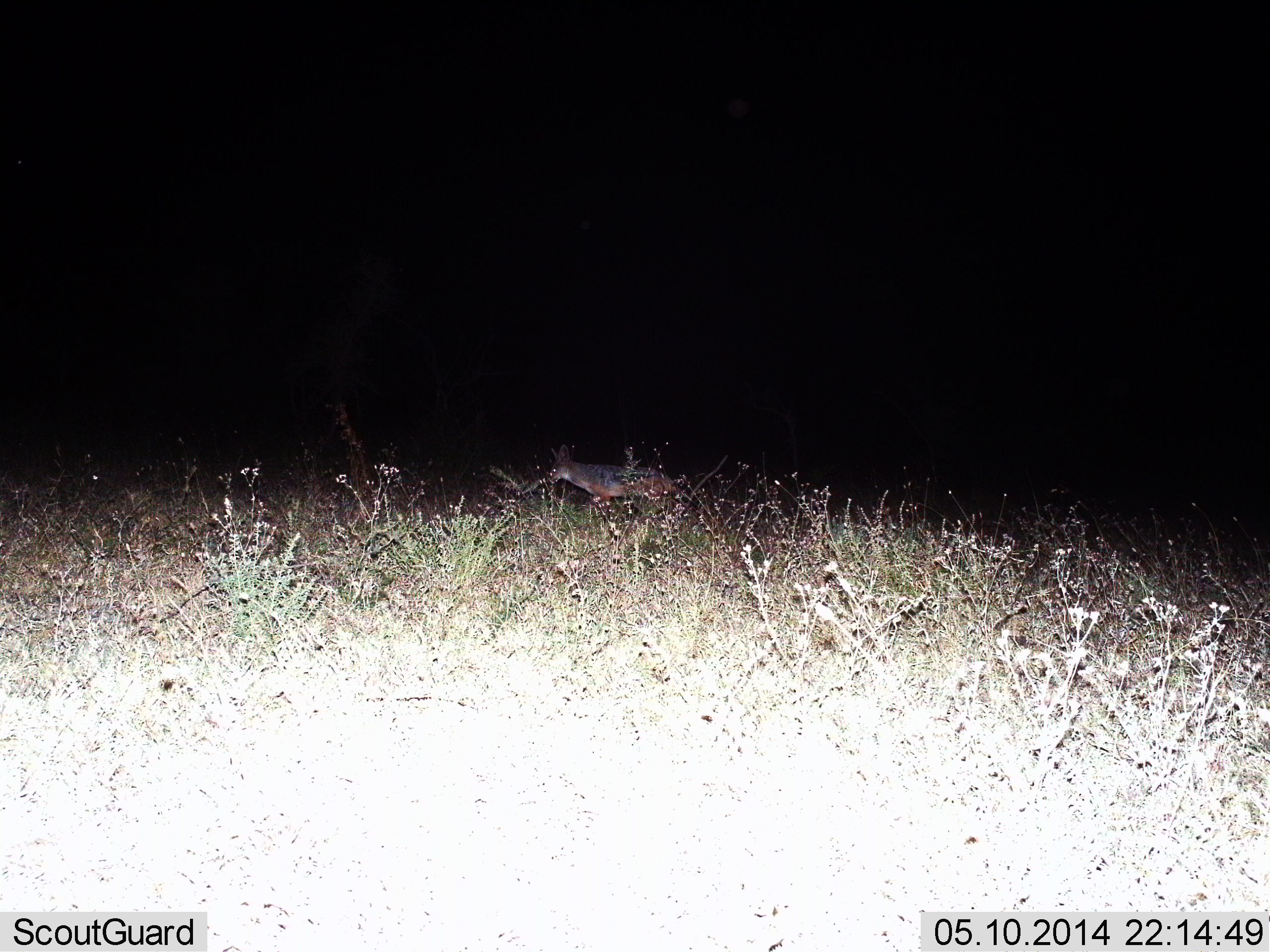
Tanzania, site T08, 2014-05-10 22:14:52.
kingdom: Animalia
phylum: Chordata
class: Mammalia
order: Carnivora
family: Canidae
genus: Lupulella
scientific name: Lupulella mesomelas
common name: black-backed jackal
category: jackal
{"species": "jackal (black-backed jackal) (Lupulella mesomelas)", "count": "1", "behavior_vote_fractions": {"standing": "0%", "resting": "0%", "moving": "100%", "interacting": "0%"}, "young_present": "0%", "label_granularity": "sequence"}